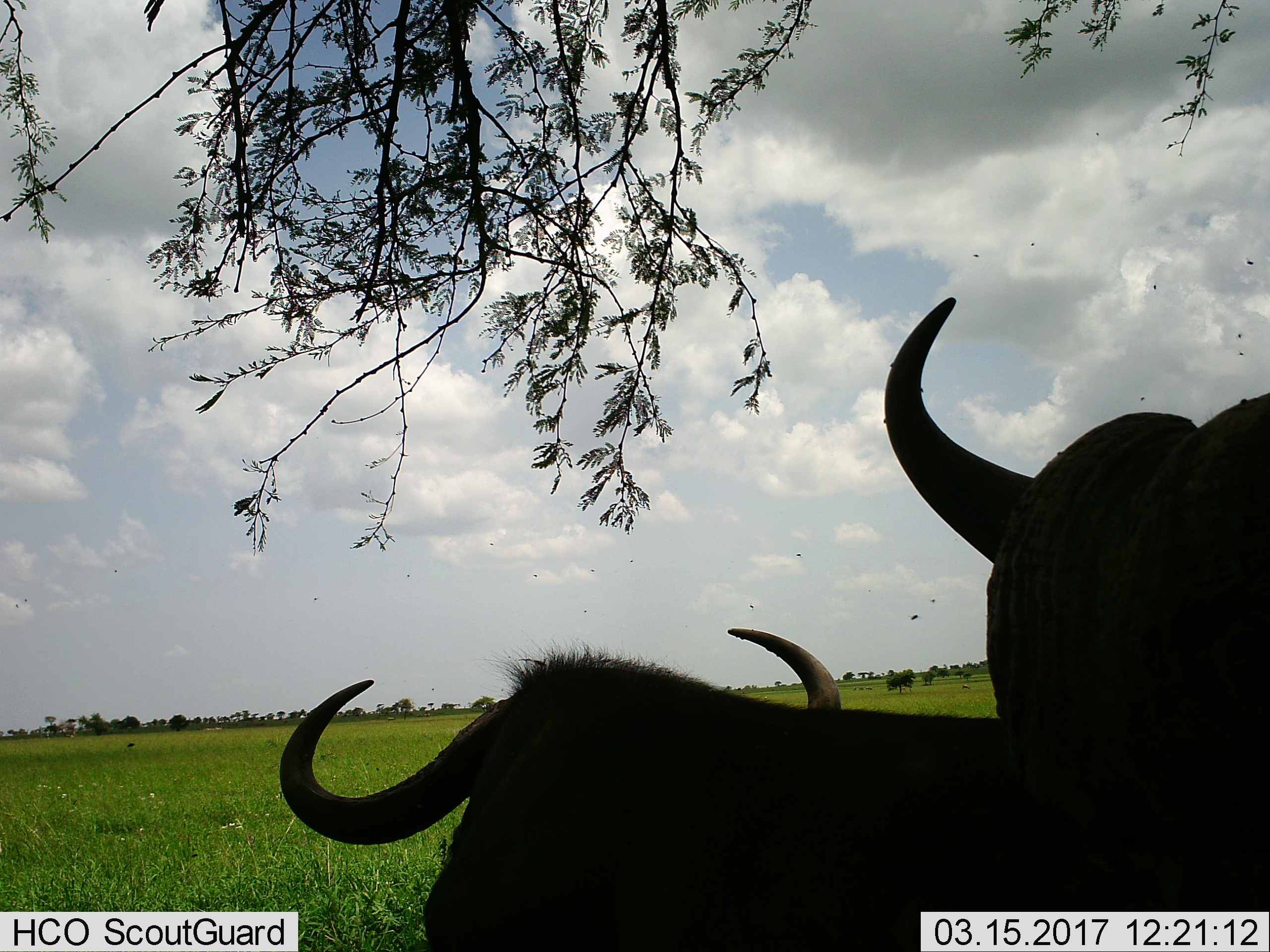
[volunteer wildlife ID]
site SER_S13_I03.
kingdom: Animalia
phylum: Chordata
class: Mammalia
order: Artiodactyla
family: Bovidae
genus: Connochaetes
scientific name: Connochaetes taurinus taurinus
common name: blue wildebeest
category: wildebeestblue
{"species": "wildebeestblue (blue wildebeest) (Connochaetes taurinus taurinus)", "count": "2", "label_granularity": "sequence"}